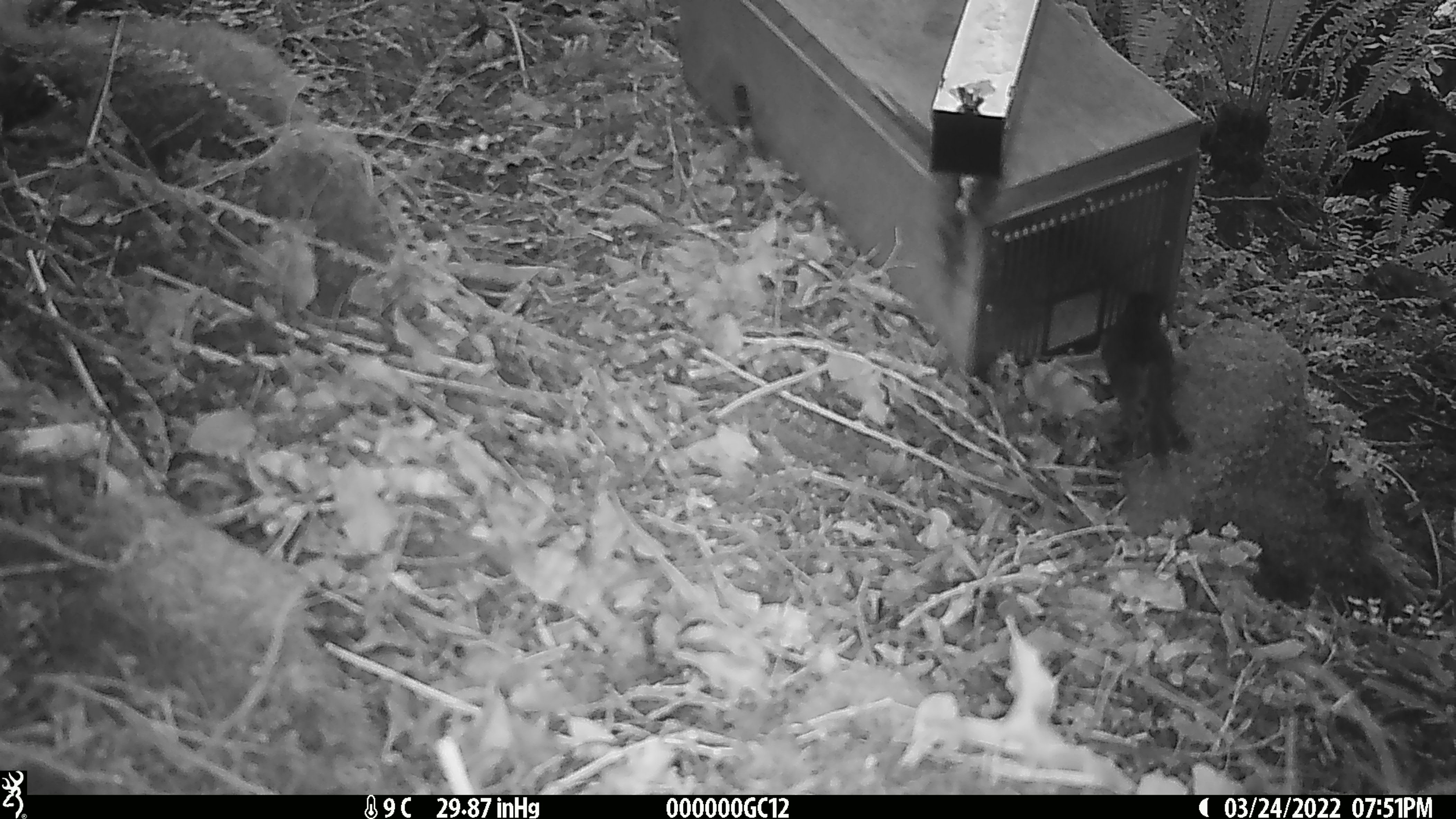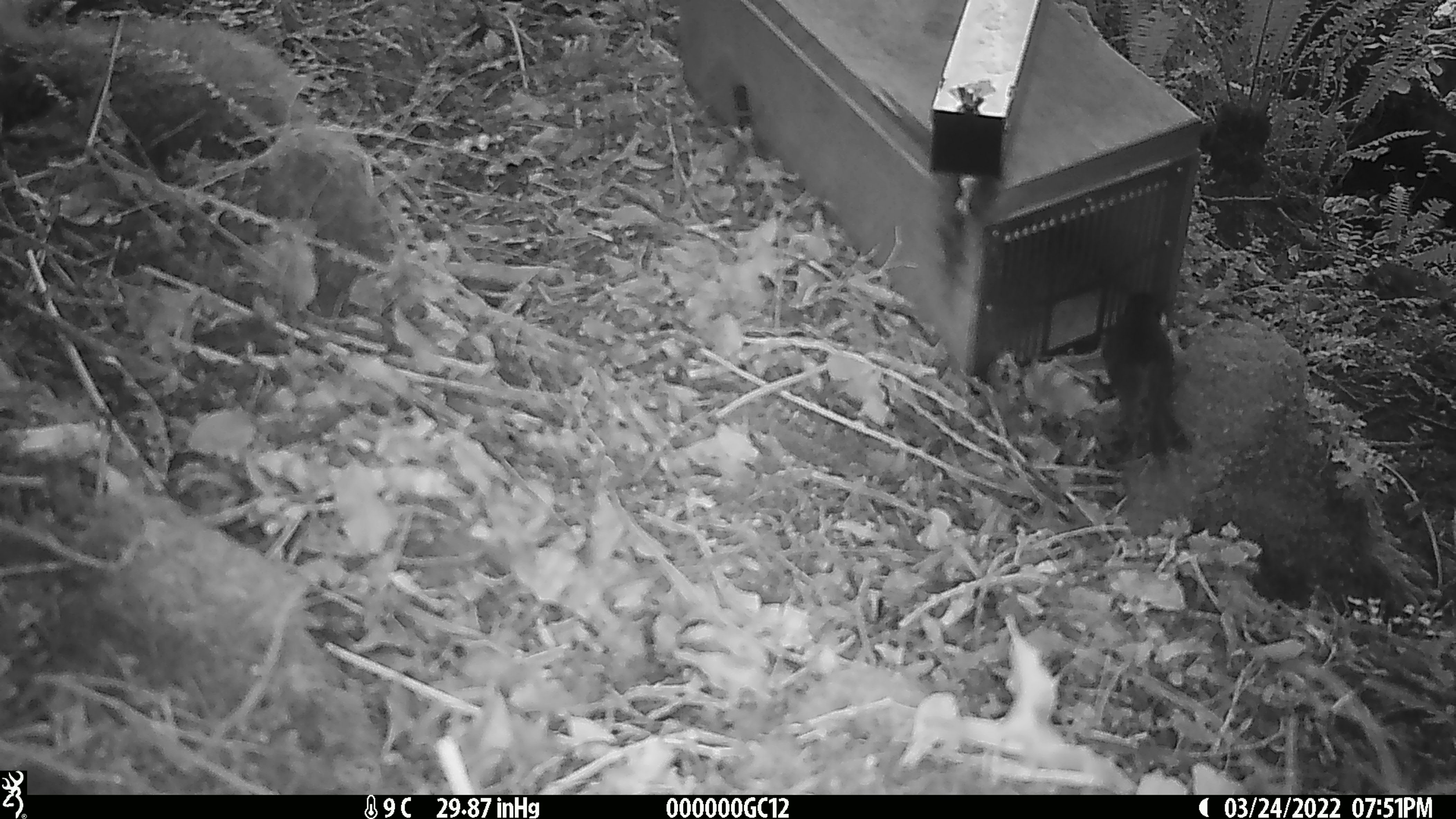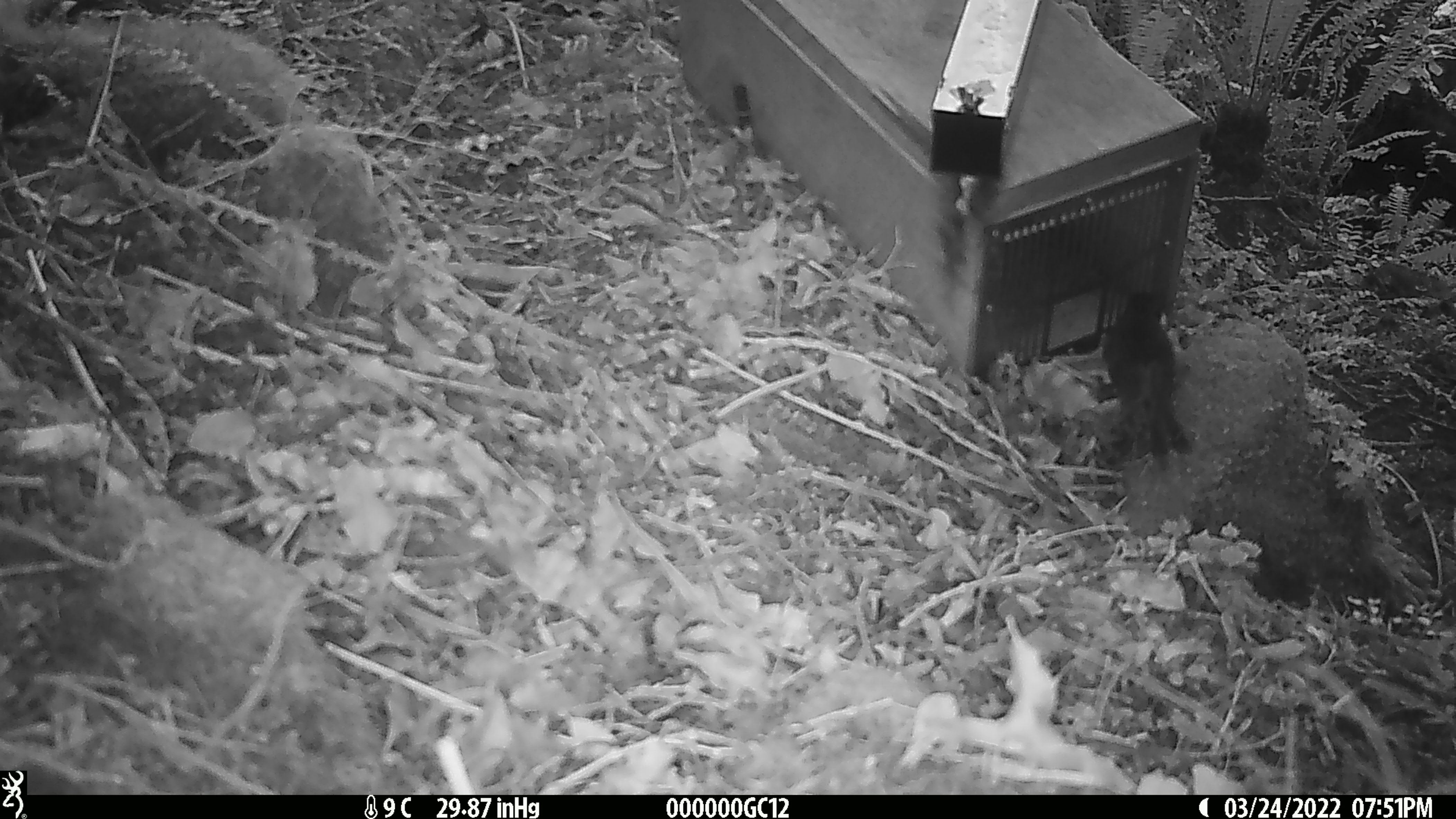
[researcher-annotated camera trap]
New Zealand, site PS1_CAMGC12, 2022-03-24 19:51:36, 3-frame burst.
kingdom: Animalia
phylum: Chordata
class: Aves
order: Passeriformes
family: Petroicidae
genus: Petroica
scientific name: Petroica australis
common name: new zealand robin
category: robin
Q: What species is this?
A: Robin (new zealand robin) (Petroica australis).